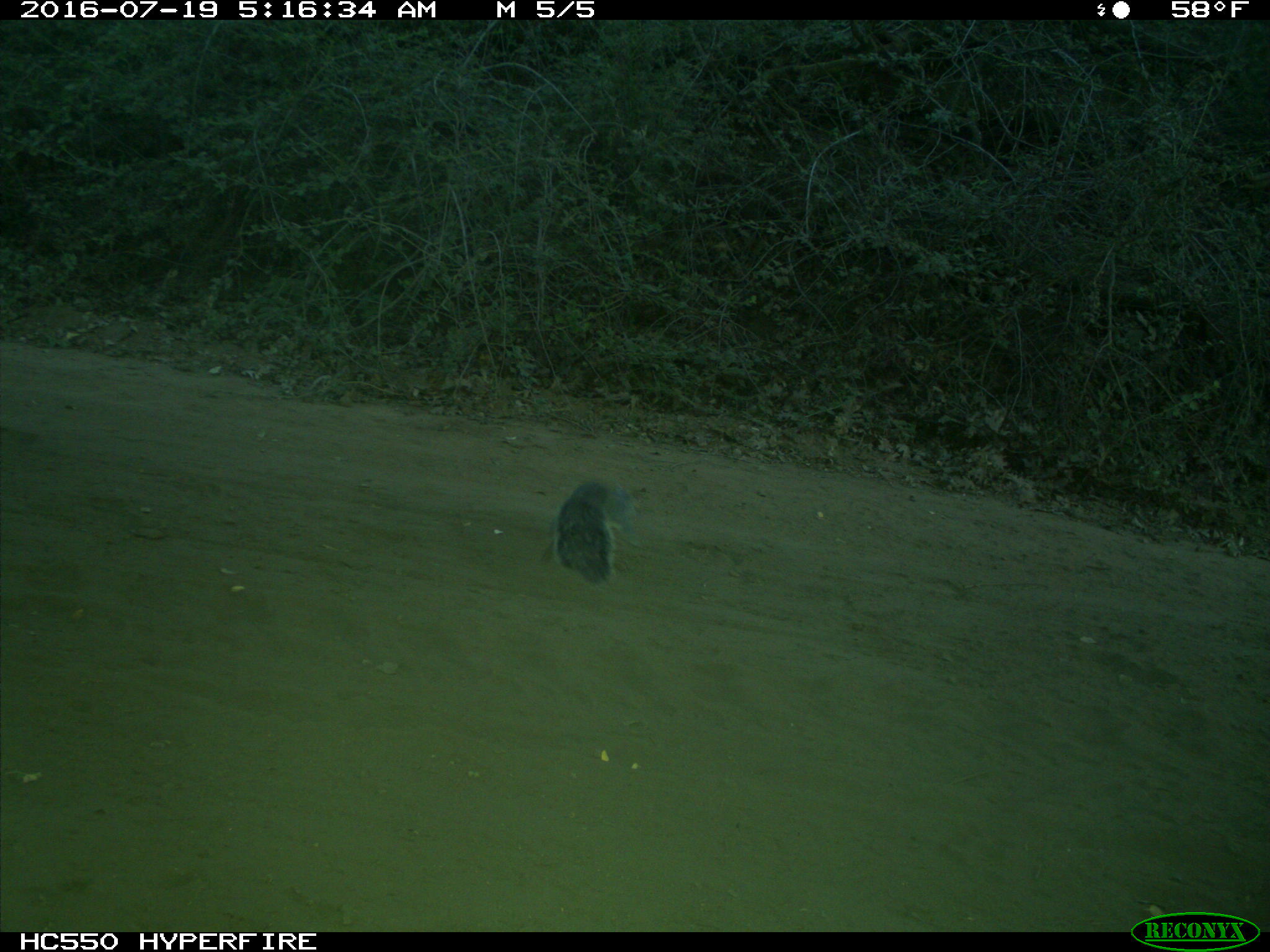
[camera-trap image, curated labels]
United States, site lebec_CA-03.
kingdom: Animalia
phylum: Chordata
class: Mammalia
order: Rodentia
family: Sciuridae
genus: Sciurus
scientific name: Sciurus carolinensis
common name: eastern gray squirrel